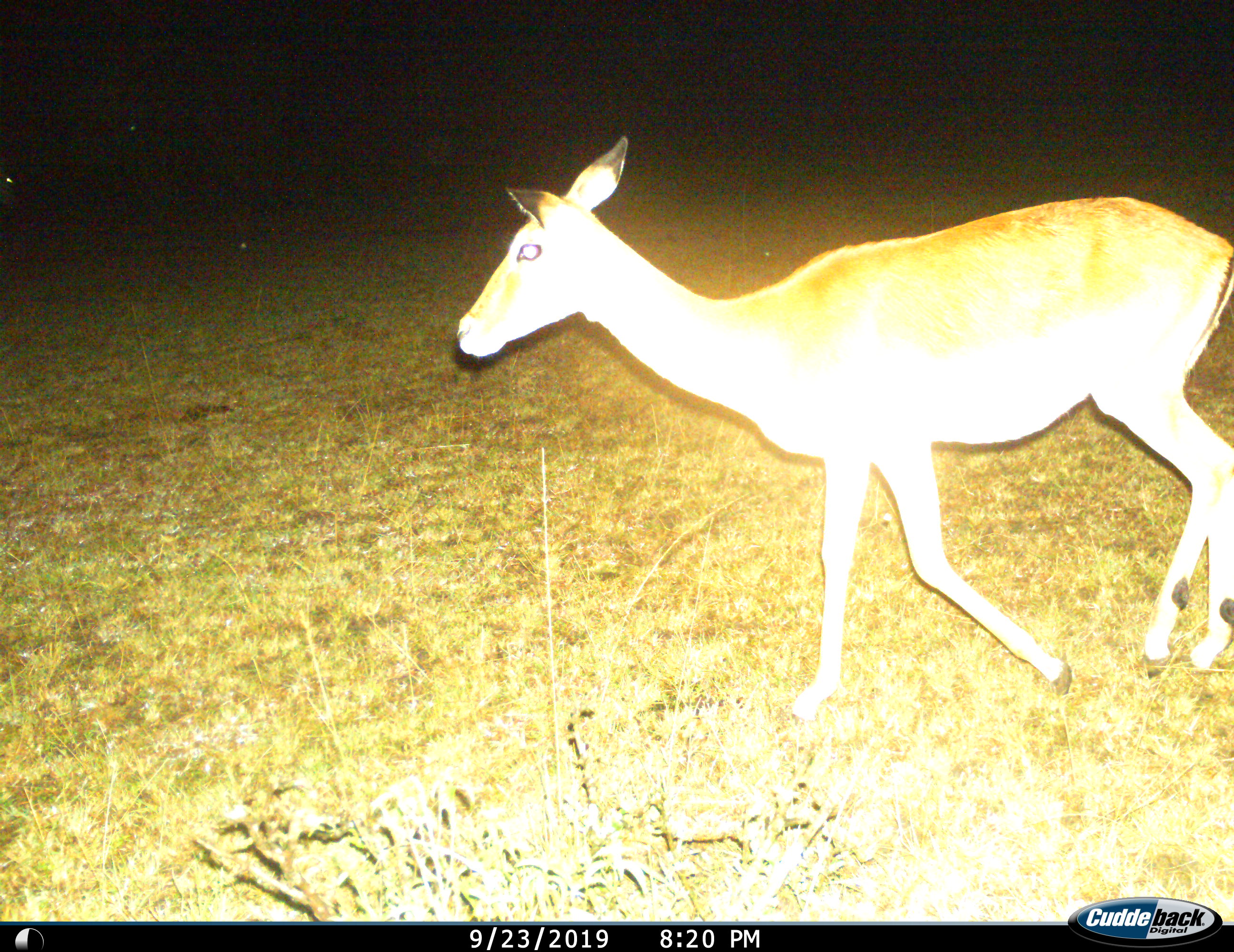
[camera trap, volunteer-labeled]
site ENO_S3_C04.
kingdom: Animalia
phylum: Chordata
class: Mammalia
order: Artiodactyla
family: Bovidae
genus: Aepyceros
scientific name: Aepyceros melampus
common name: impala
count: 1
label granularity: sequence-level